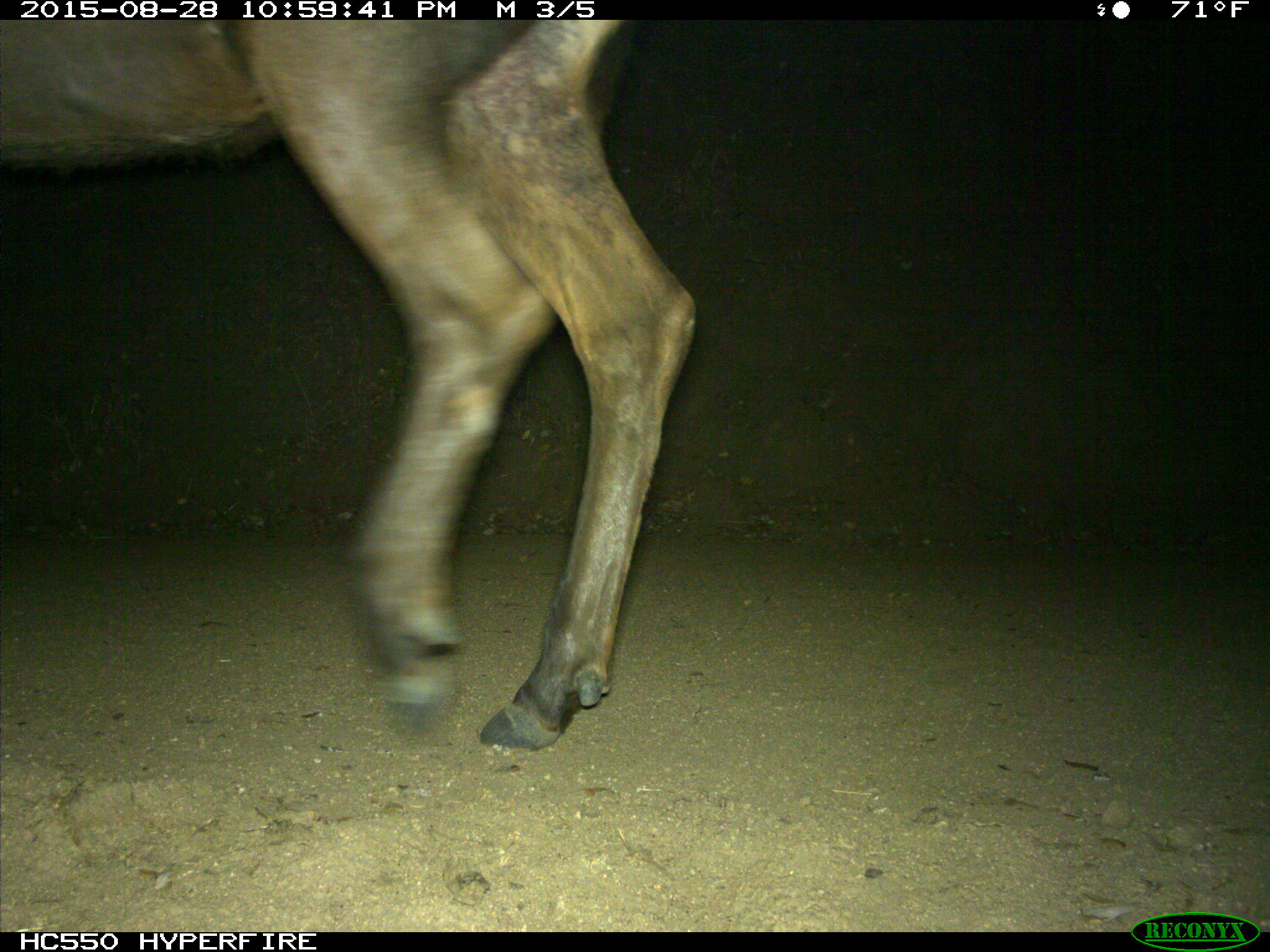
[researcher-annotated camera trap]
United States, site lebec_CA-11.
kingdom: Animalia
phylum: Chordata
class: Mammalia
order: Artiodactyla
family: Cervidae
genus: Cervus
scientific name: Cervus canadensis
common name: elk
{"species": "Cervus canadensis (elk)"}